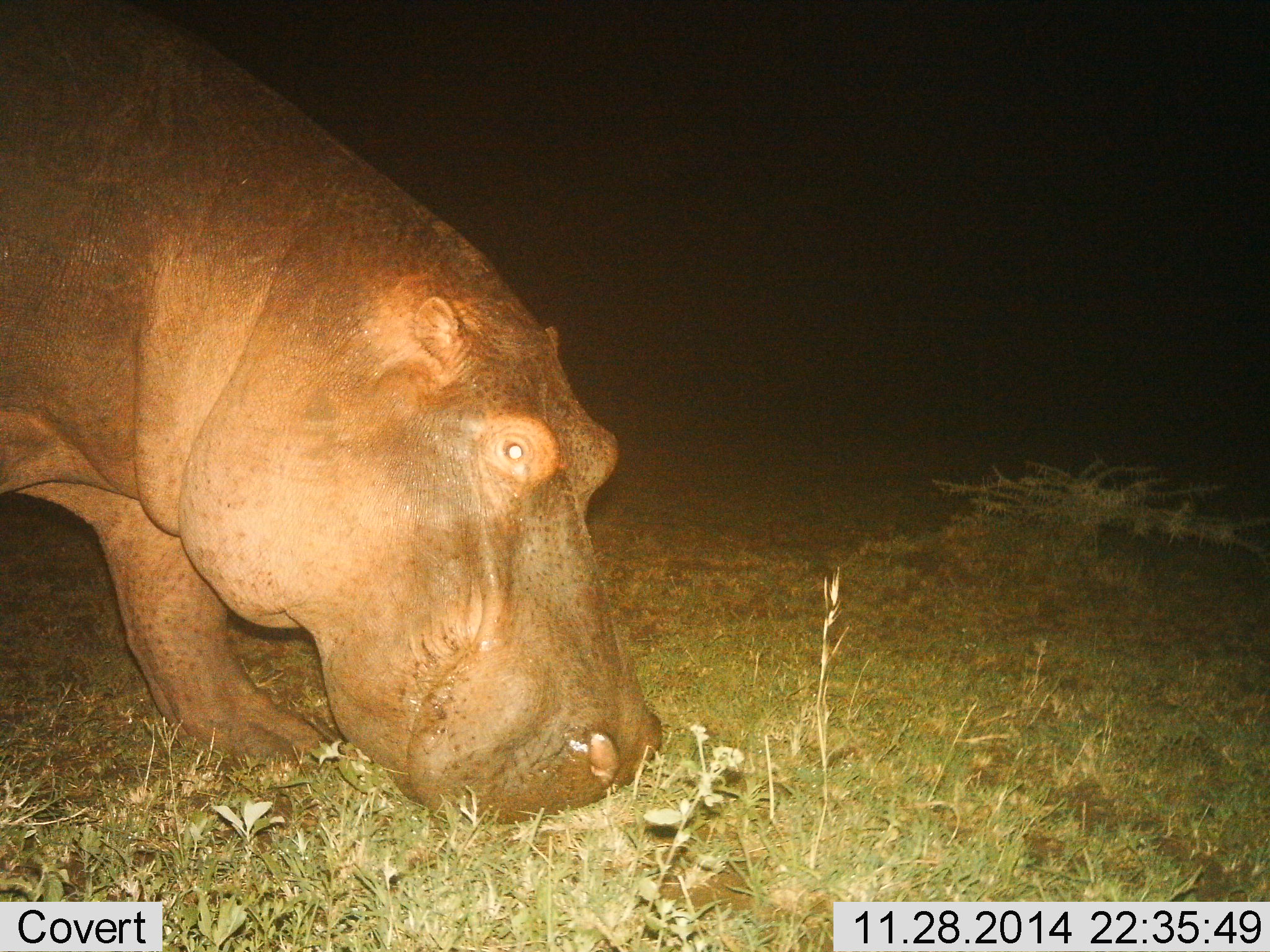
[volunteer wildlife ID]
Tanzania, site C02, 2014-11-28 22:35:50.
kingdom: Animalia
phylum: Chordata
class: Mammalia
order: Artiodactyla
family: Hippopotamidae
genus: Hippopotamus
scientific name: Hippopotamus amphibius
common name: hippopotamus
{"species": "hippopotamus (Hippopotamus amphibius)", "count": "1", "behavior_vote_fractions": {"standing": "22%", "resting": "0%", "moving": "11%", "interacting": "0%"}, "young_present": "0%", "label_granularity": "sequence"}